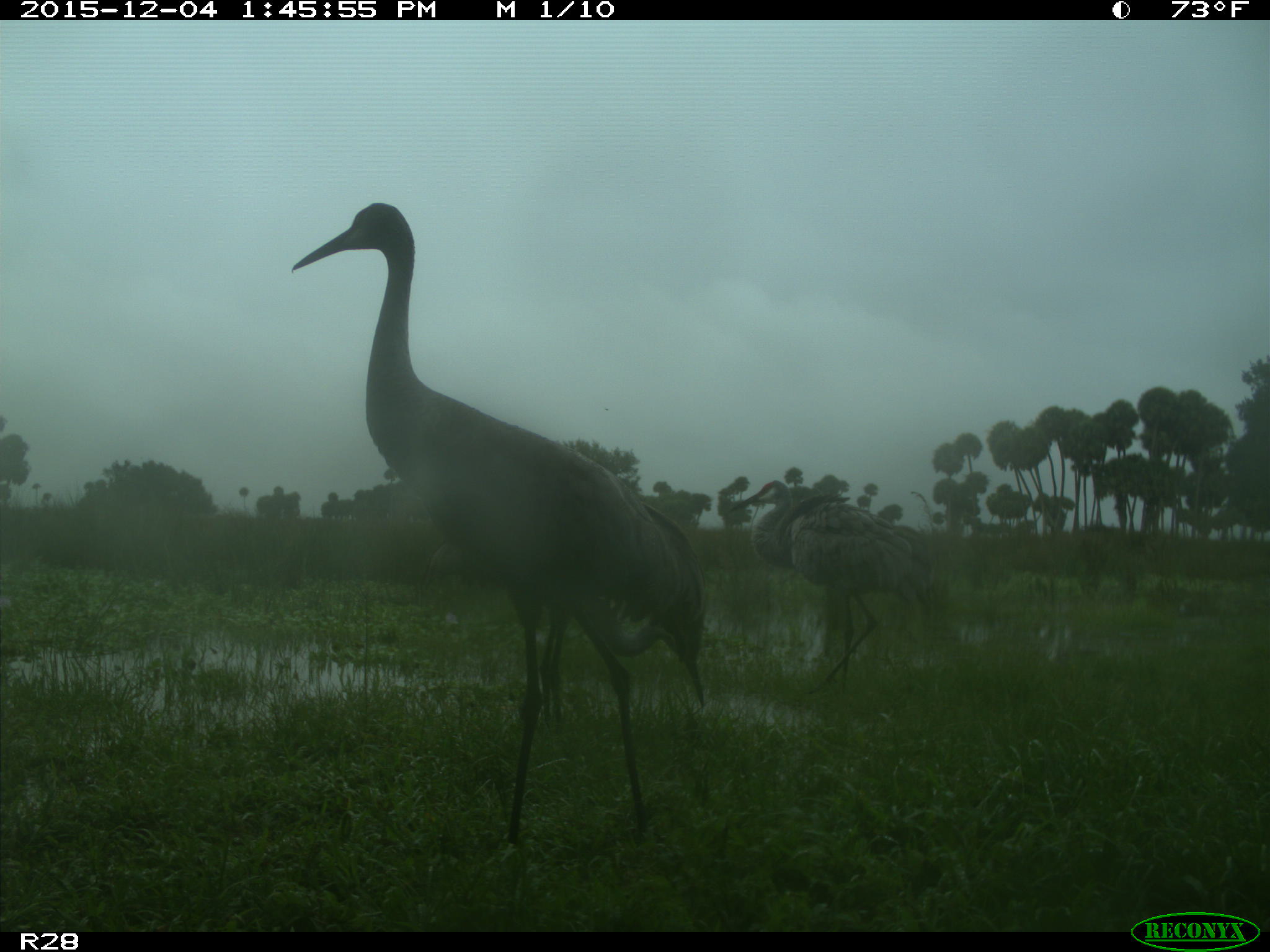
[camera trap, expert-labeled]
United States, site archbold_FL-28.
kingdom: Animalia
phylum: Chordata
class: Aves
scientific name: Aves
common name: birds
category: unidentified bird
Unidentified bird (birds) (Aves).